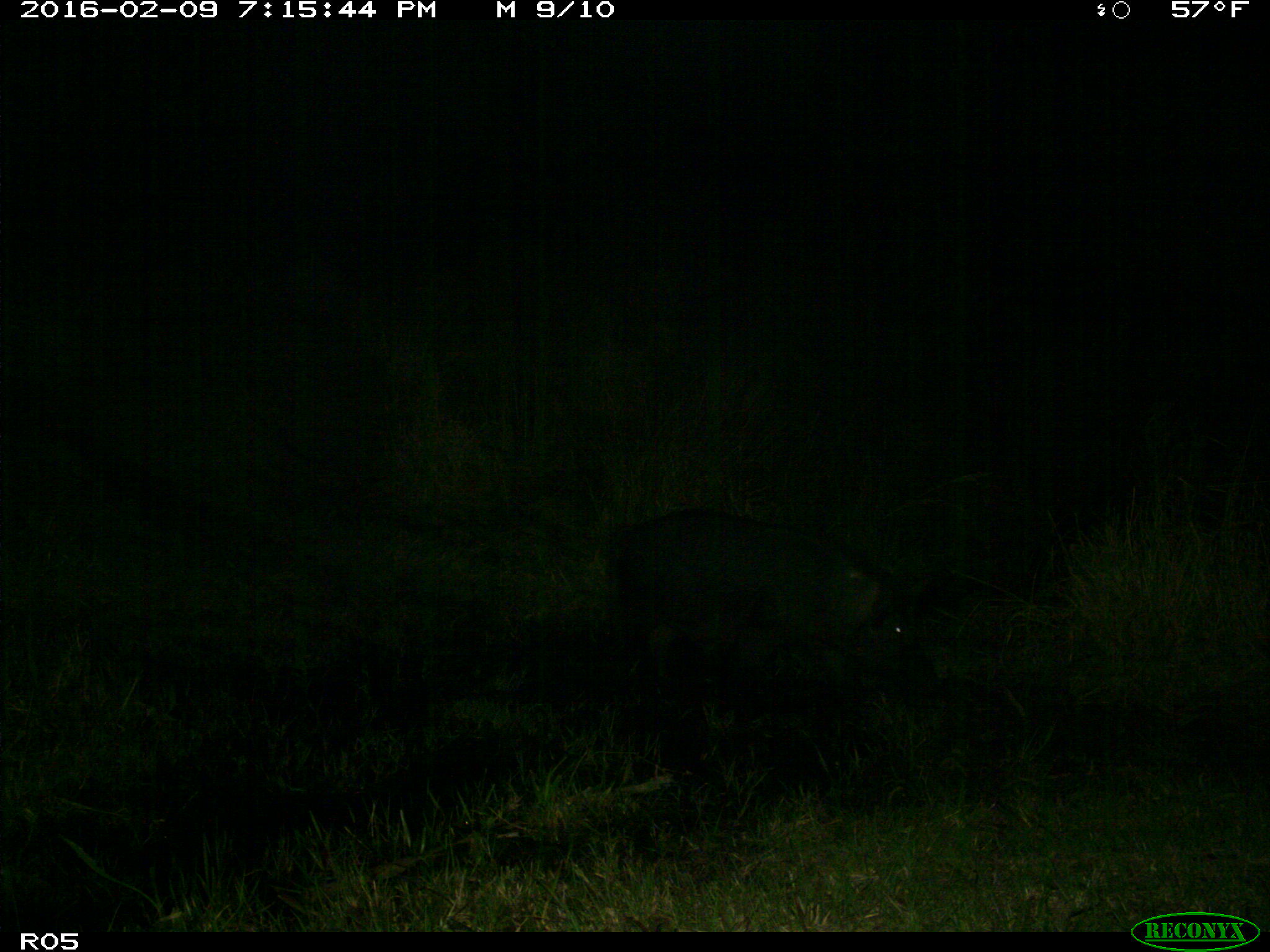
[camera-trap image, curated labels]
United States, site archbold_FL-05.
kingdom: Animalia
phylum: Chordata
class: Mammalia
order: Artiodactyla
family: Suidae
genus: Sus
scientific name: Sus scrofa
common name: wild boar